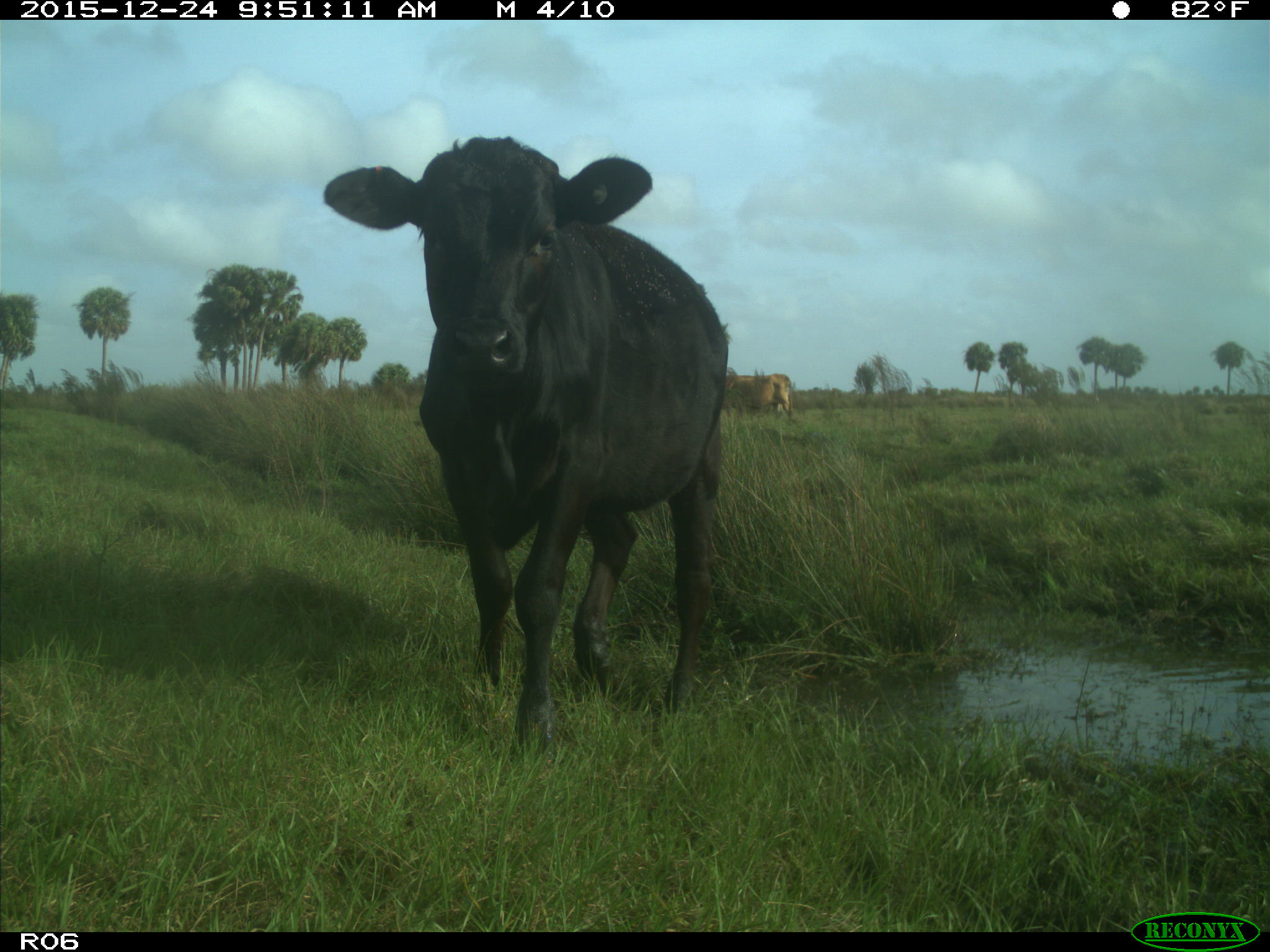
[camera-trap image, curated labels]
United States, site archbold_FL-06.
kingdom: Animalia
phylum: Chordata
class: Mammalia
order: Artiodactyla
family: Bovidae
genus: Bos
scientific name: Bos taurus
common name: domestic cow